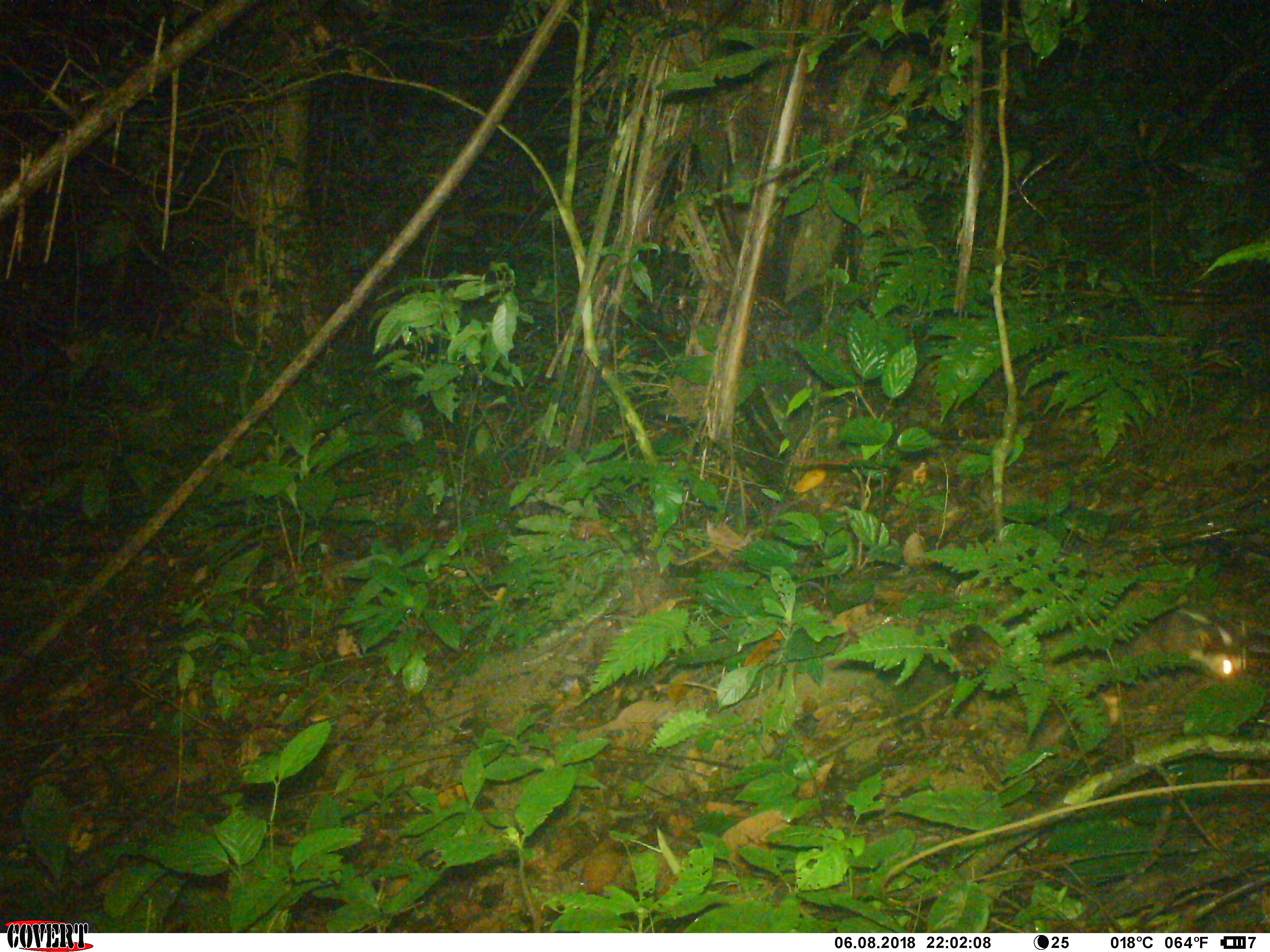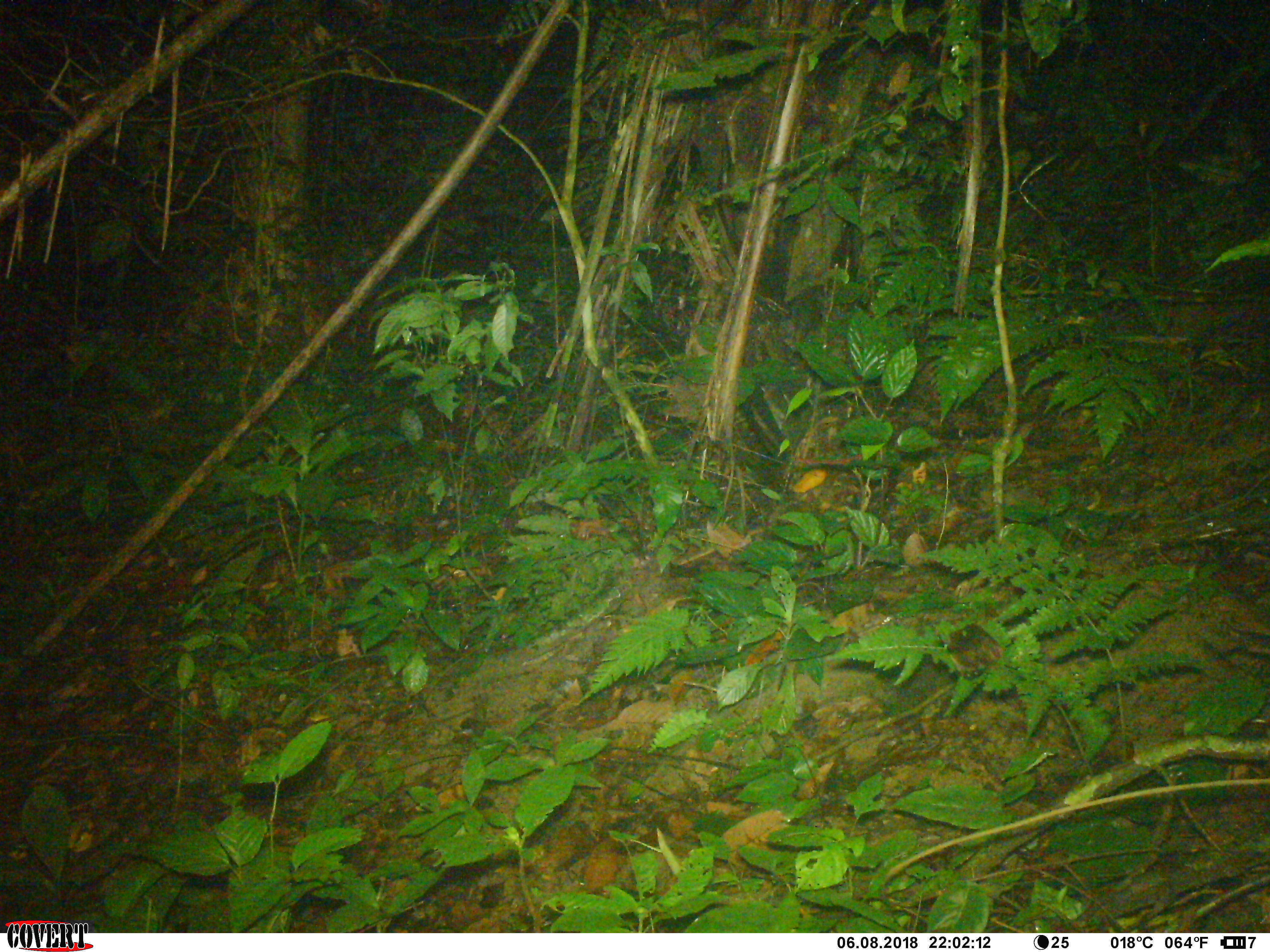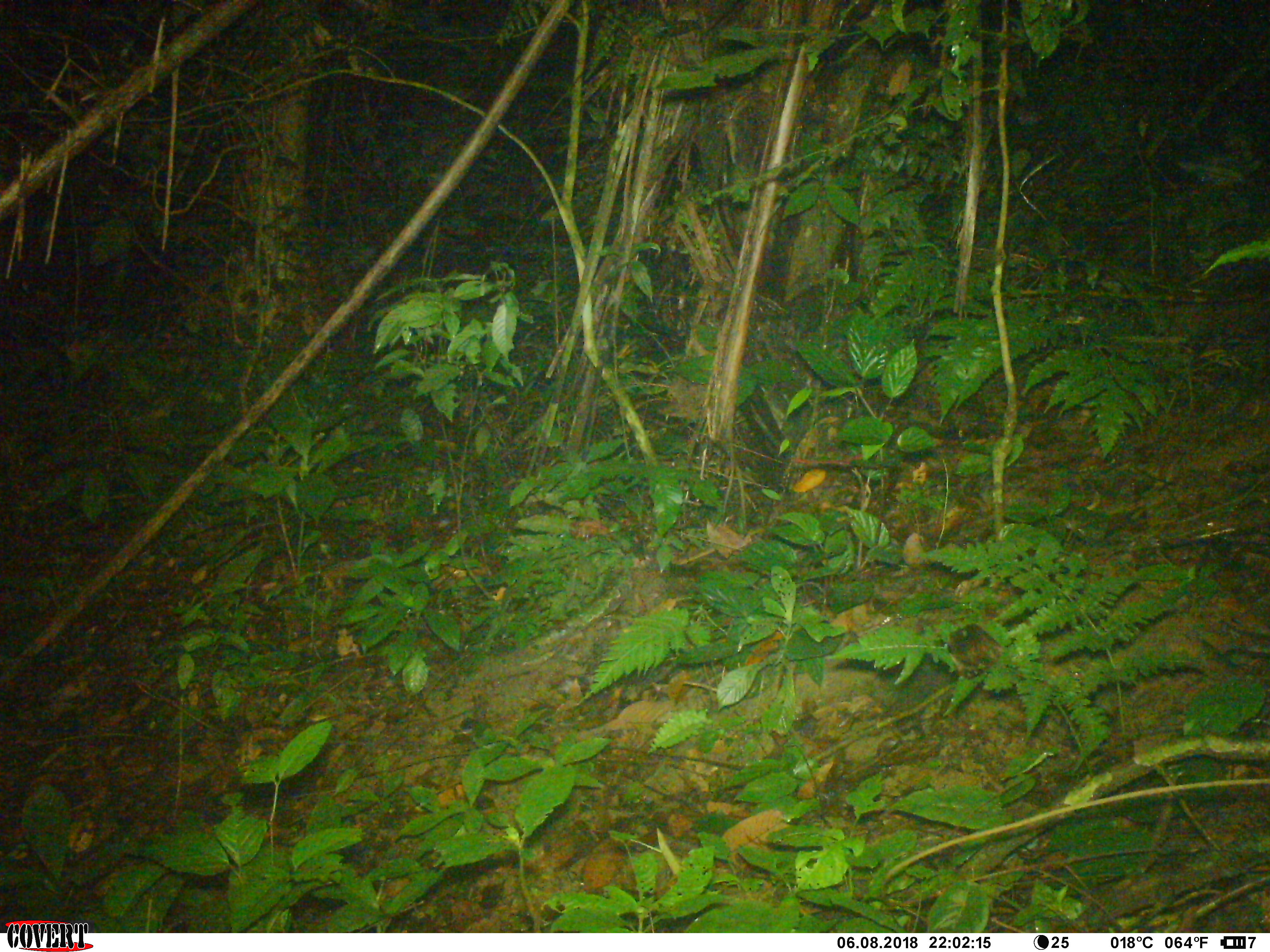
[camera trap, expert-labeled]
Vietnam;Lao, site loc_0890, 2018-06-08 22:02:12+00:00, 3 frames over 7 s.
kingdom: Animalia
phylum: Chordata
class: Mammalia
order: Carnivora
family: Mustelidae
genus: Melogale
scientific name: Melogale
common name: ferret badger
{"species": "ferret badger (Melogale)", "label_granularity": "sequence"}